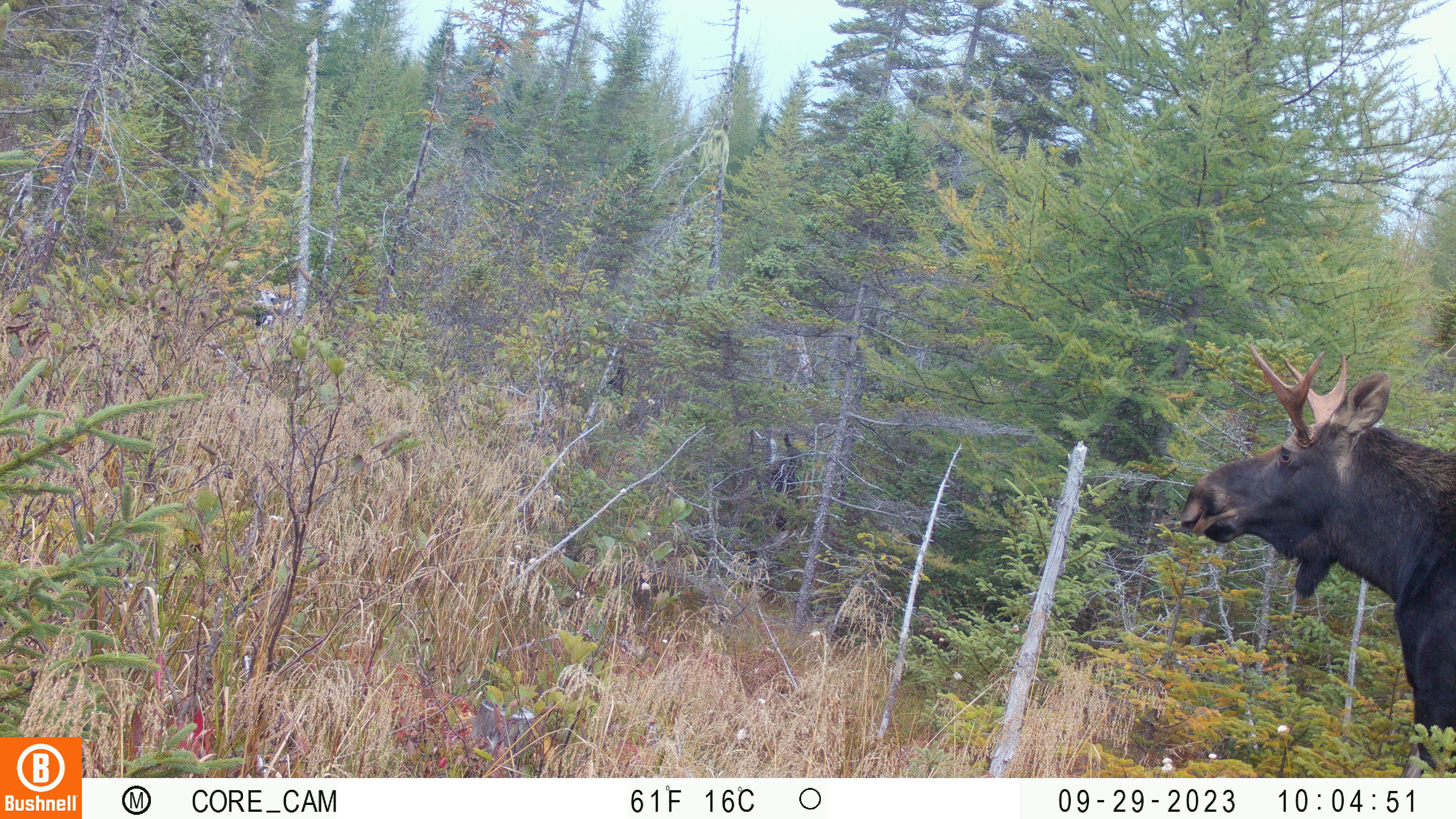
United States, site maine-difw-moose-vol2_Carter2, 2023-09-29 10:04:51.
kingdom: Animalia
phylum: Chordata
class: Mammalia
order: Artiodactyla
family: Cervidae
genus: Alces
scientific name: Alces alces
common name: moose